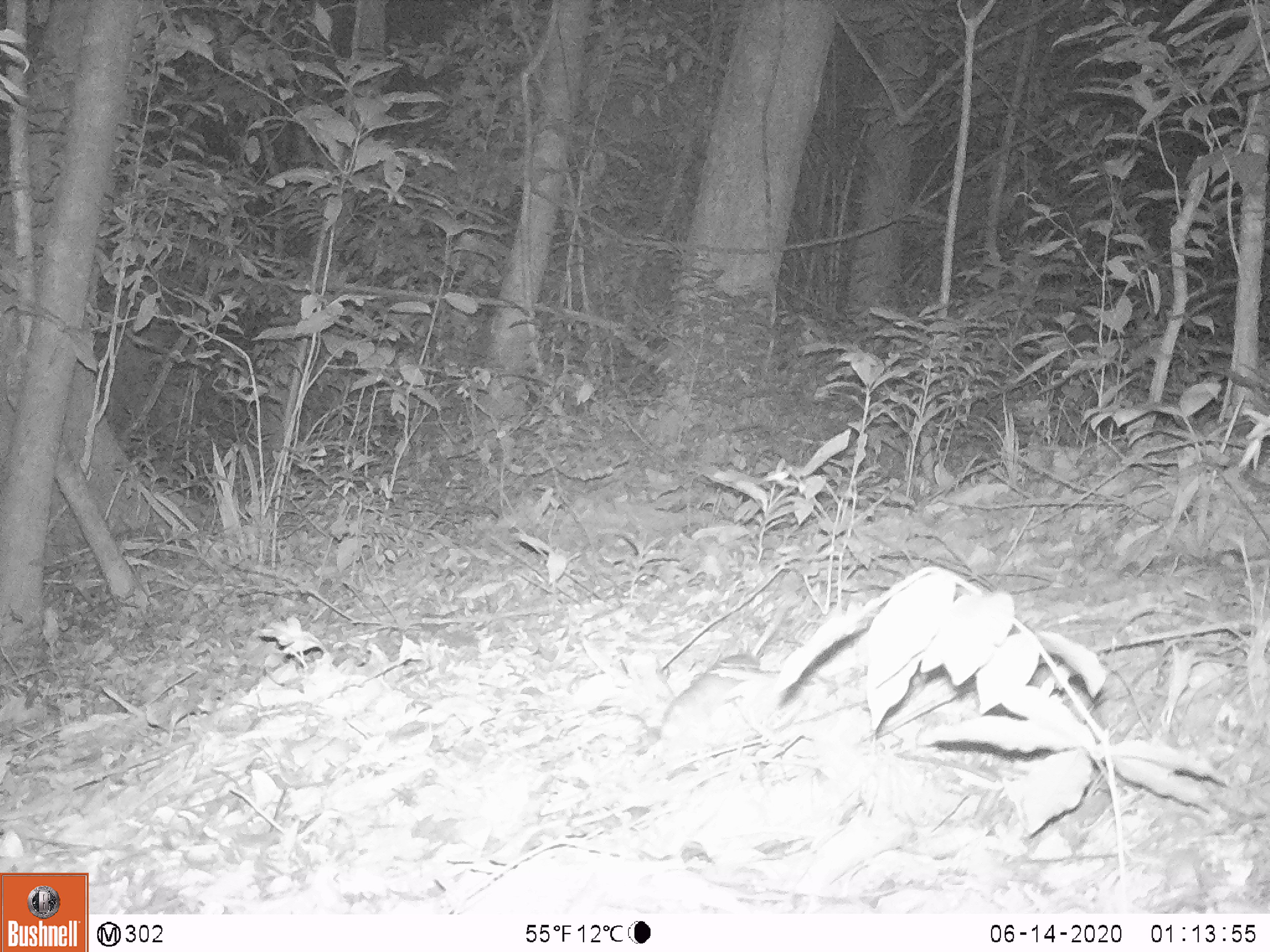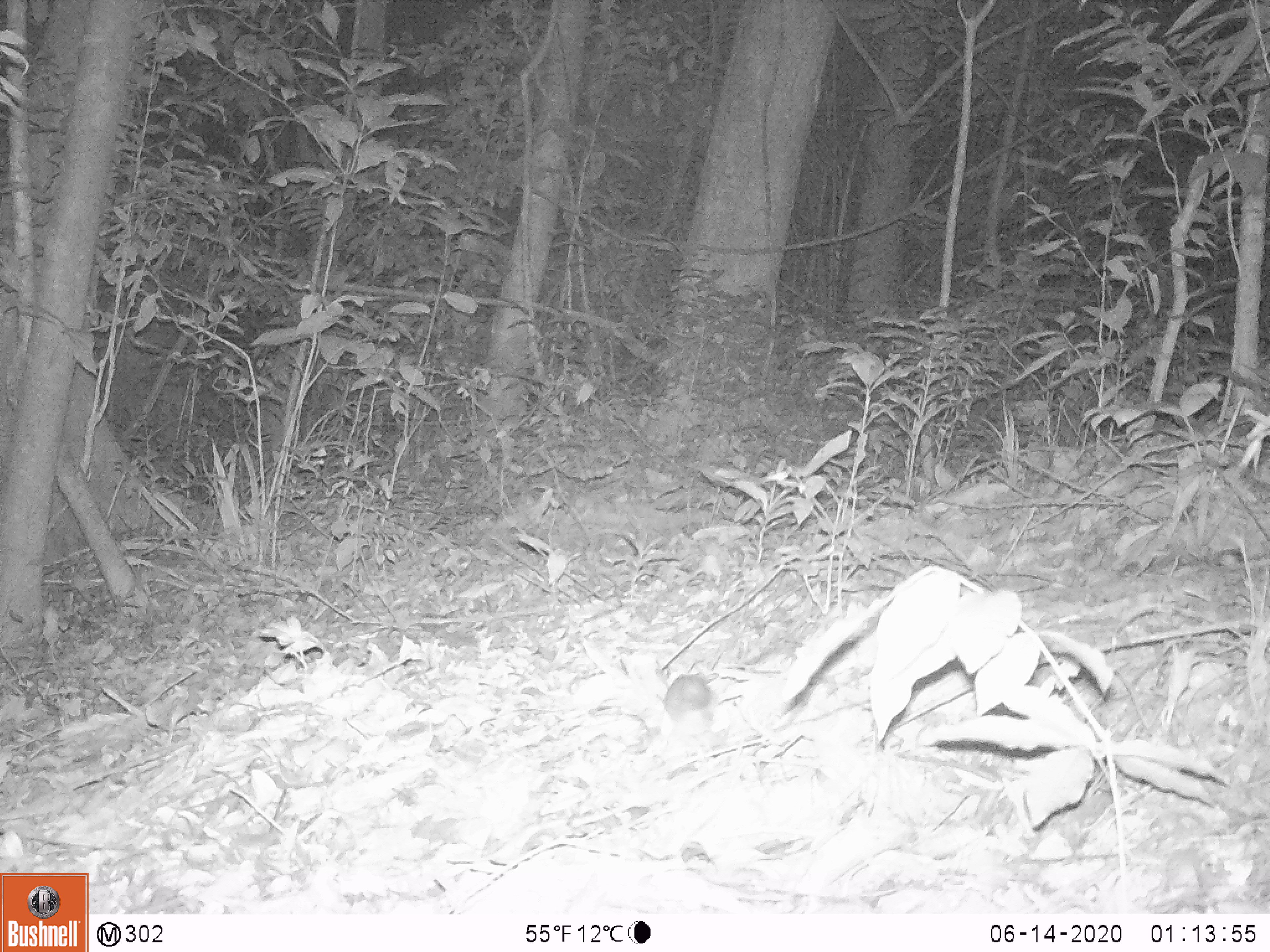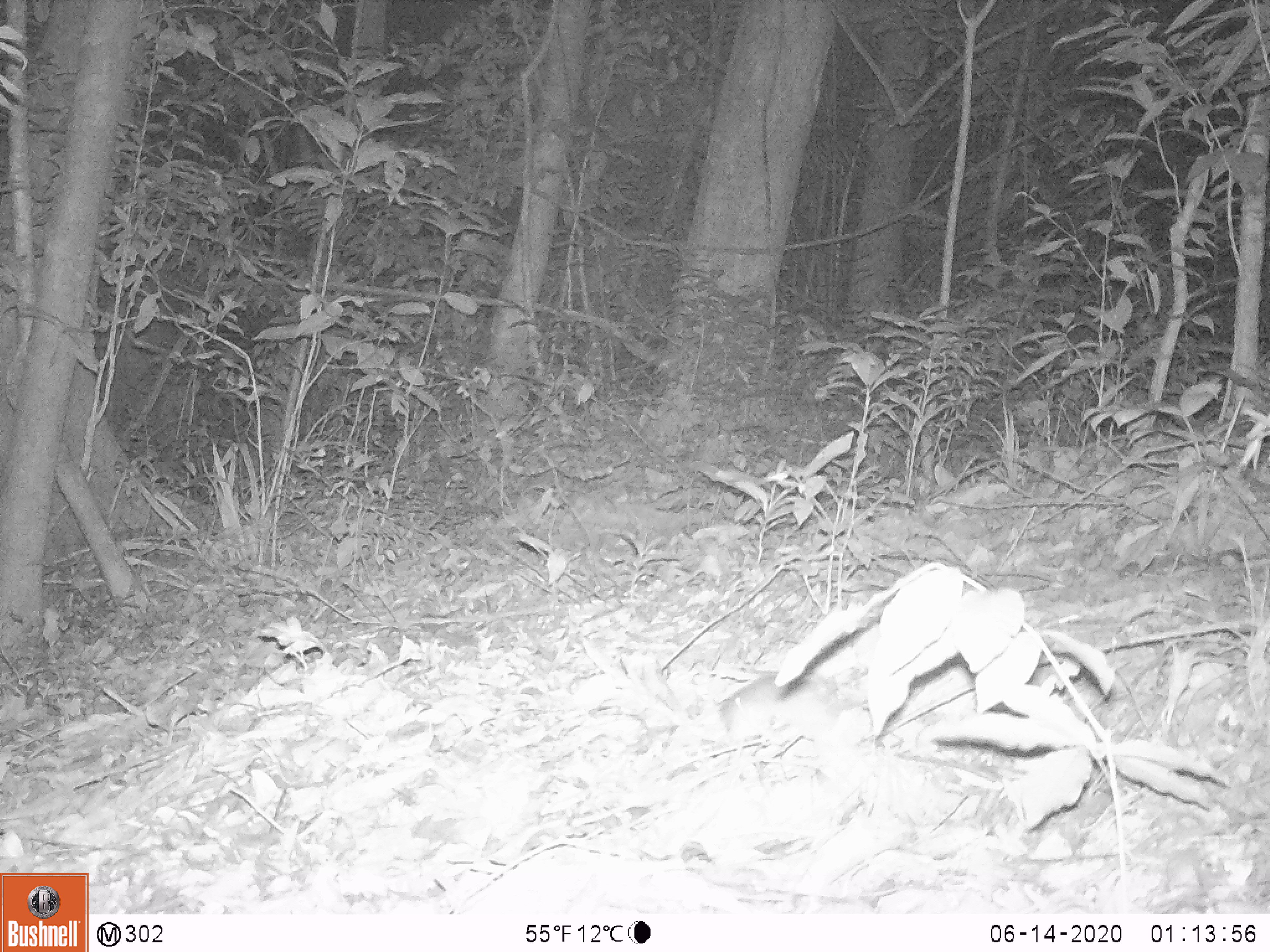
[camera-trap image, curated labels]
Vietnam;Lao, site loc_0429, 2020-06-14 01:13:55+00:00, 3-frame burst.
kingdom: Animalia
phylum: Chordata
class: Mammalia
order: Rodentia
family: Muridae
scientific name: Muridae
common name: old-world mice and rats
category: unidentified murid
Unidentified murid (old-world mice and rats) (Muridae). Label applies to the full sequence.